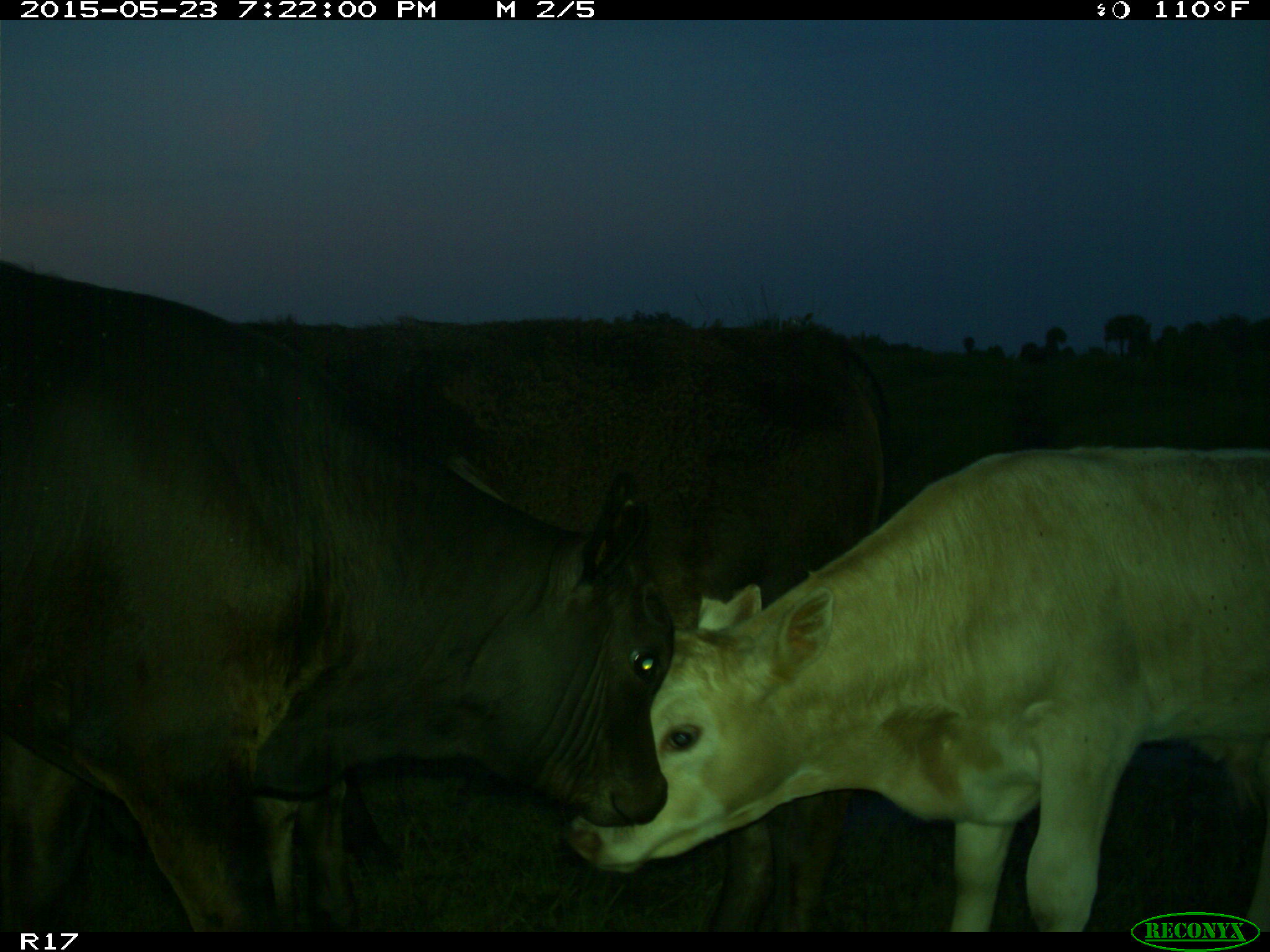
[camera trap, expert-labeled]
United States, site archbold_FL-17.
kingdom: Animalia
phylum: Chordata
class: Mammalia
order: Artiodactyla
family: Bovidae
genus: Bos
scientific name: Bos taurus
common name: domestic cow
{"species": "Bos taurus (domestic cow)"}